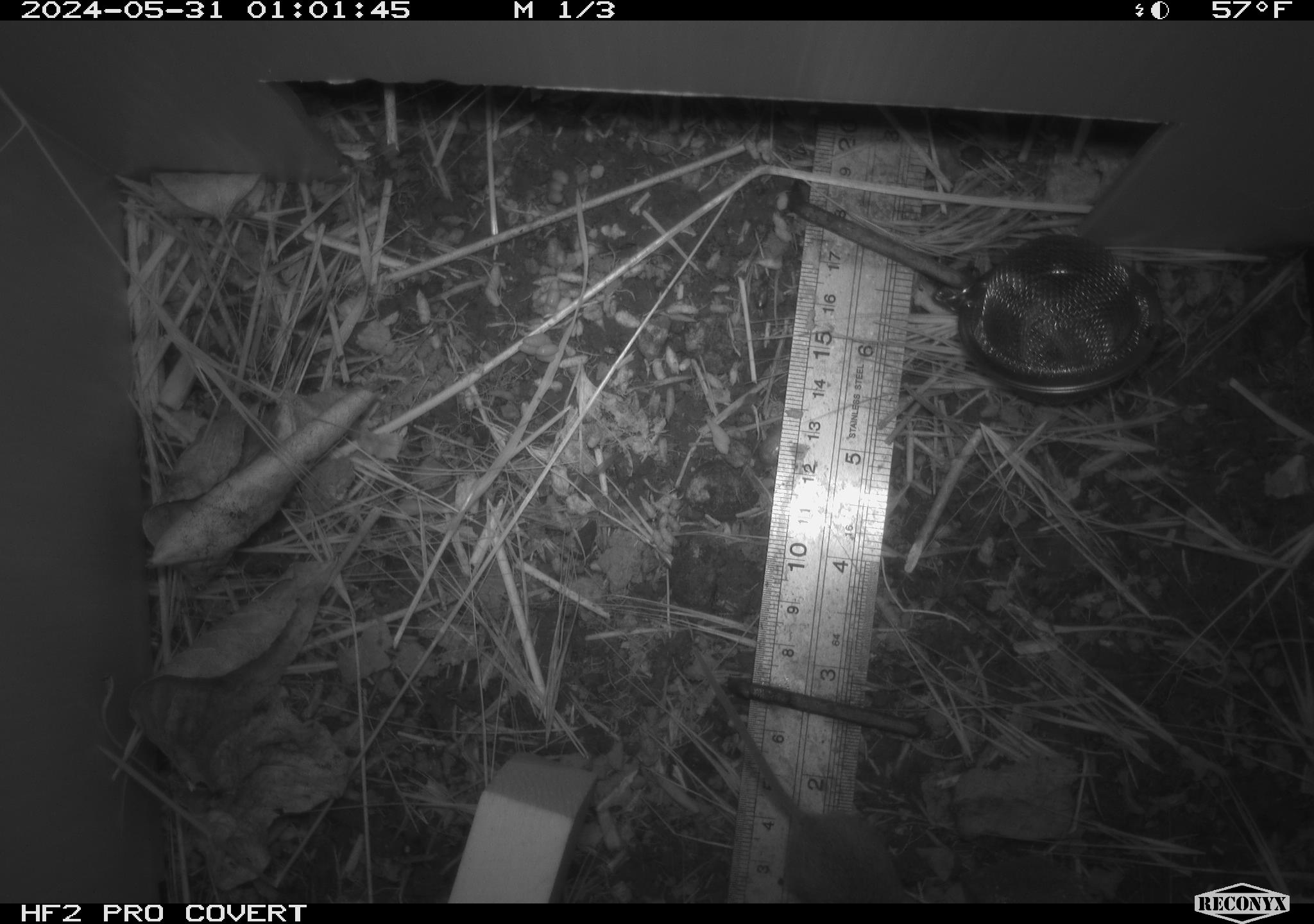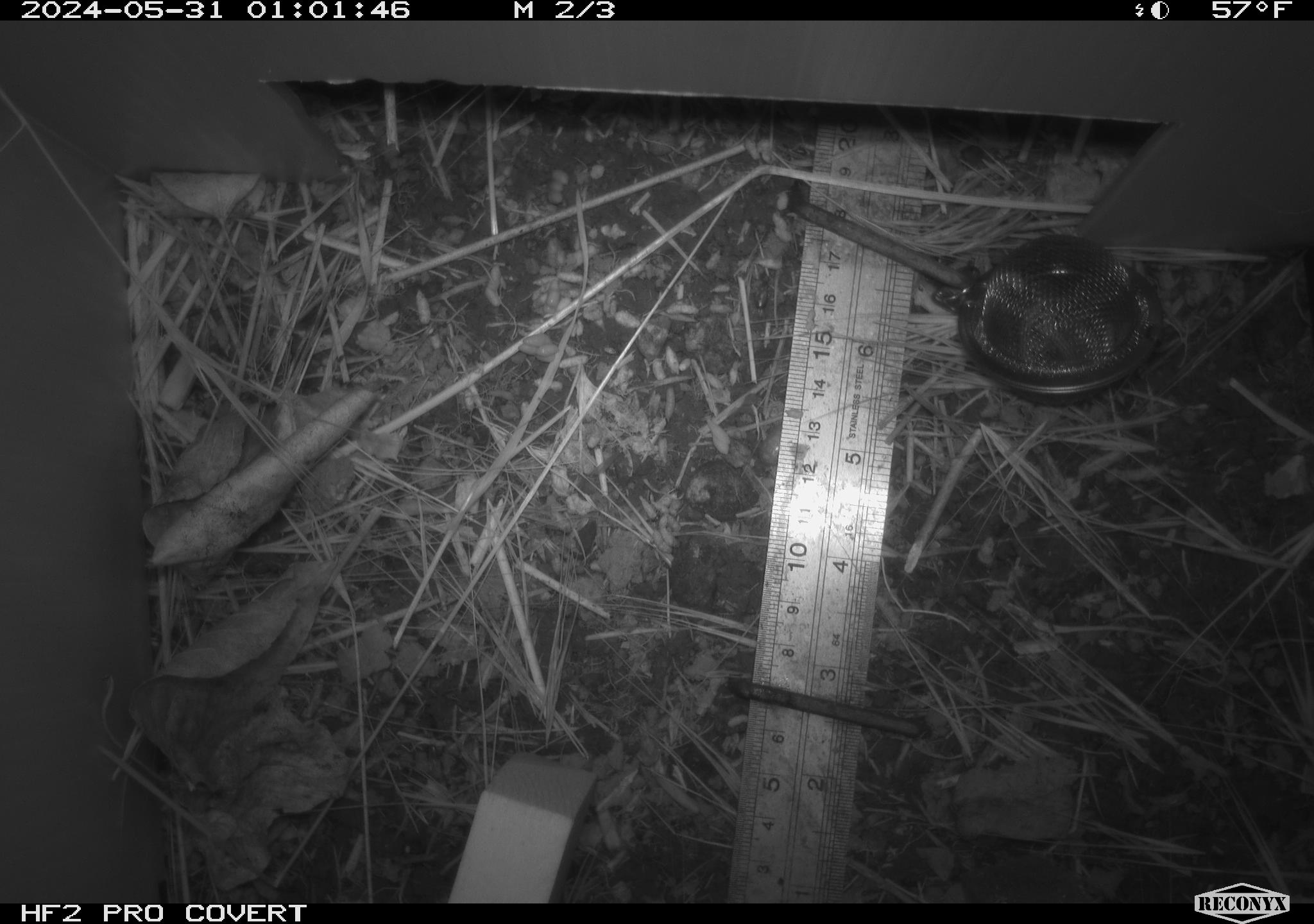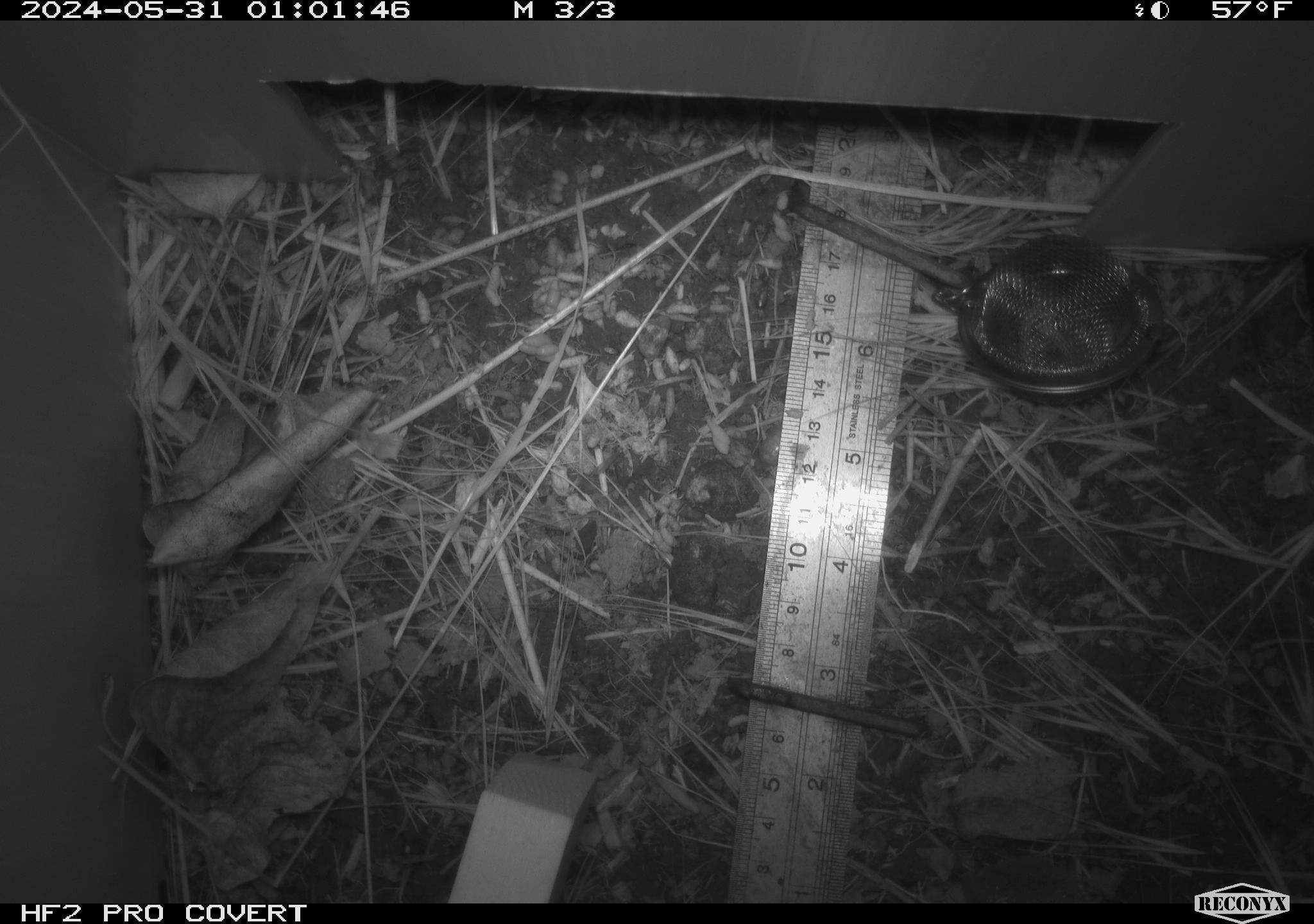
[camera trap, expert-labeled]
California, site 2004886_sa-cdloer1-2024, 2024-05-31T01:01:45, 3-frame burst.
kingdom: Animalia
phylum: Chordata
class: Mammalia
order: Rodentia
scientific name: Rodentia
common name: mouse species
Mouse species (Rodentia).